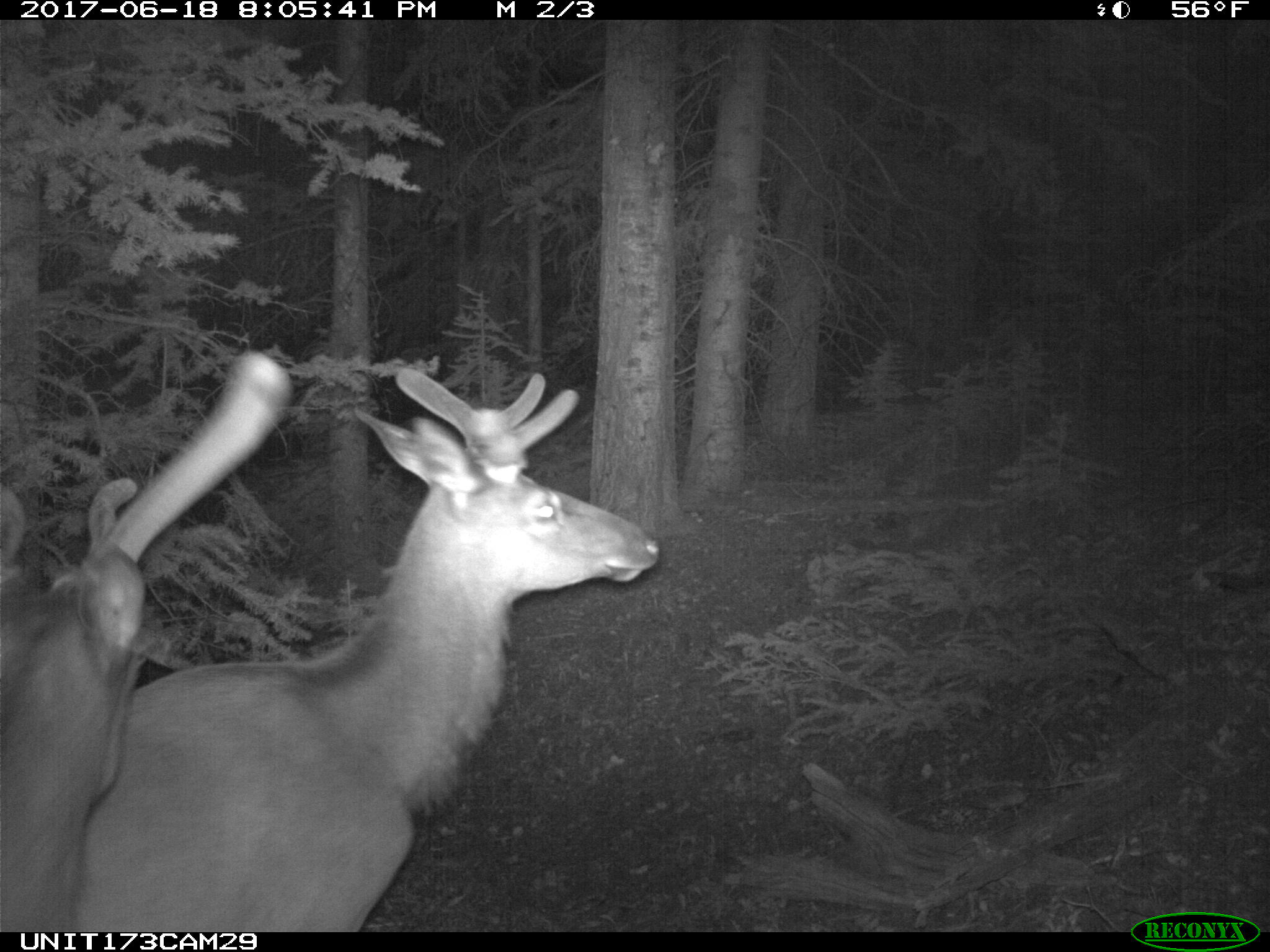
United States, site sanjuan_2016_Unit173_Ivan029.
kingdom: Animalia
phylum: Chordata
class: Mammalia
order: Artiodactyla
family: Cervidae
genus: Cervus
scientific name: Cervus elaphus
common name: red deer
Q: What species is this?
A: Cervus elaphus (red deer).